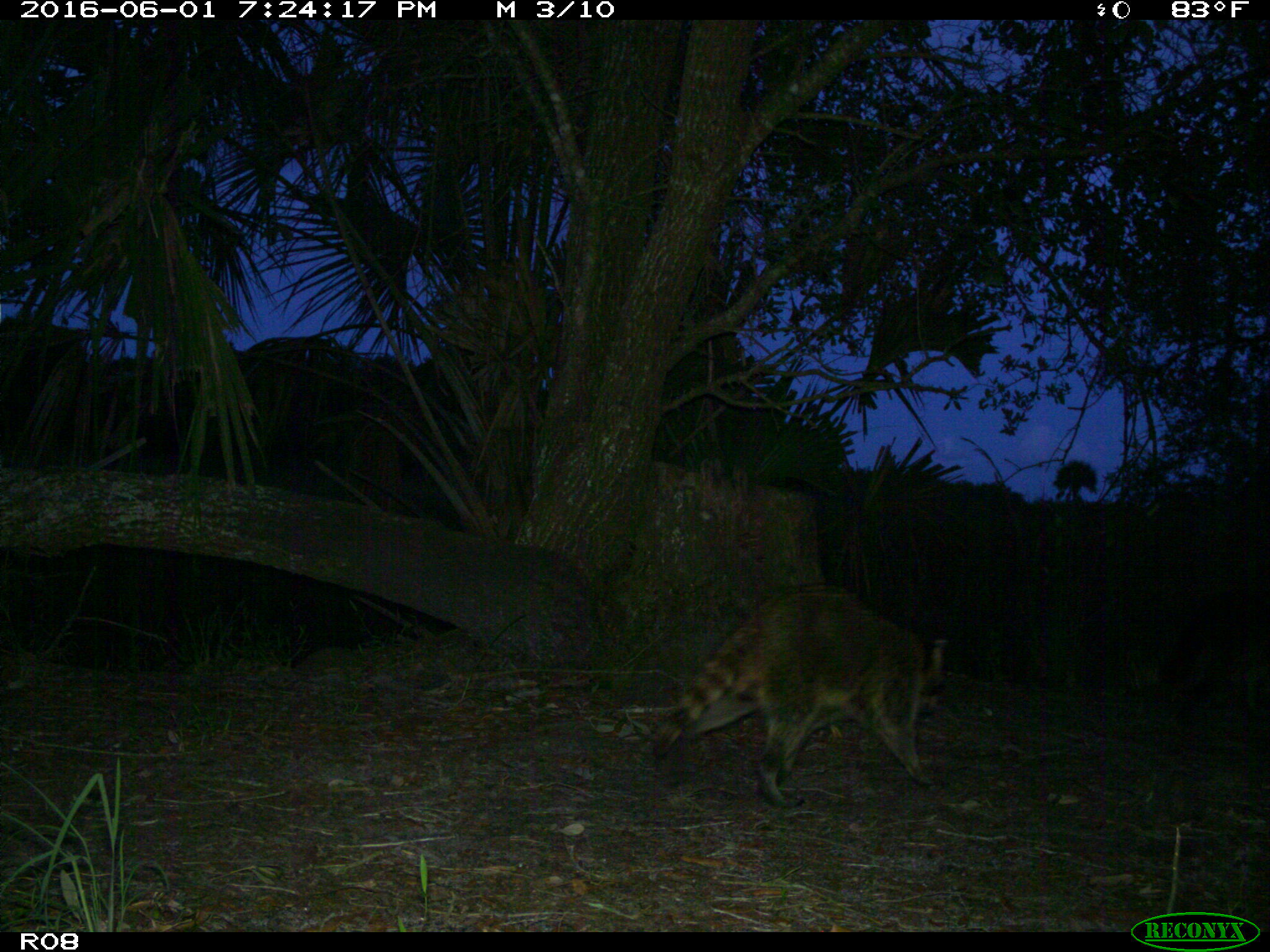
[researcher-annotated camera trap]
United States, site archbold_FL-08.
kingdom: Animalia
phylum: Chordata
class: Mammalia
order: Carnivora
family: Procyonidae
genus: Procyon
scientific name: Procyon lotor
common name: common raccoon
Procyon lotor (common raccoon).